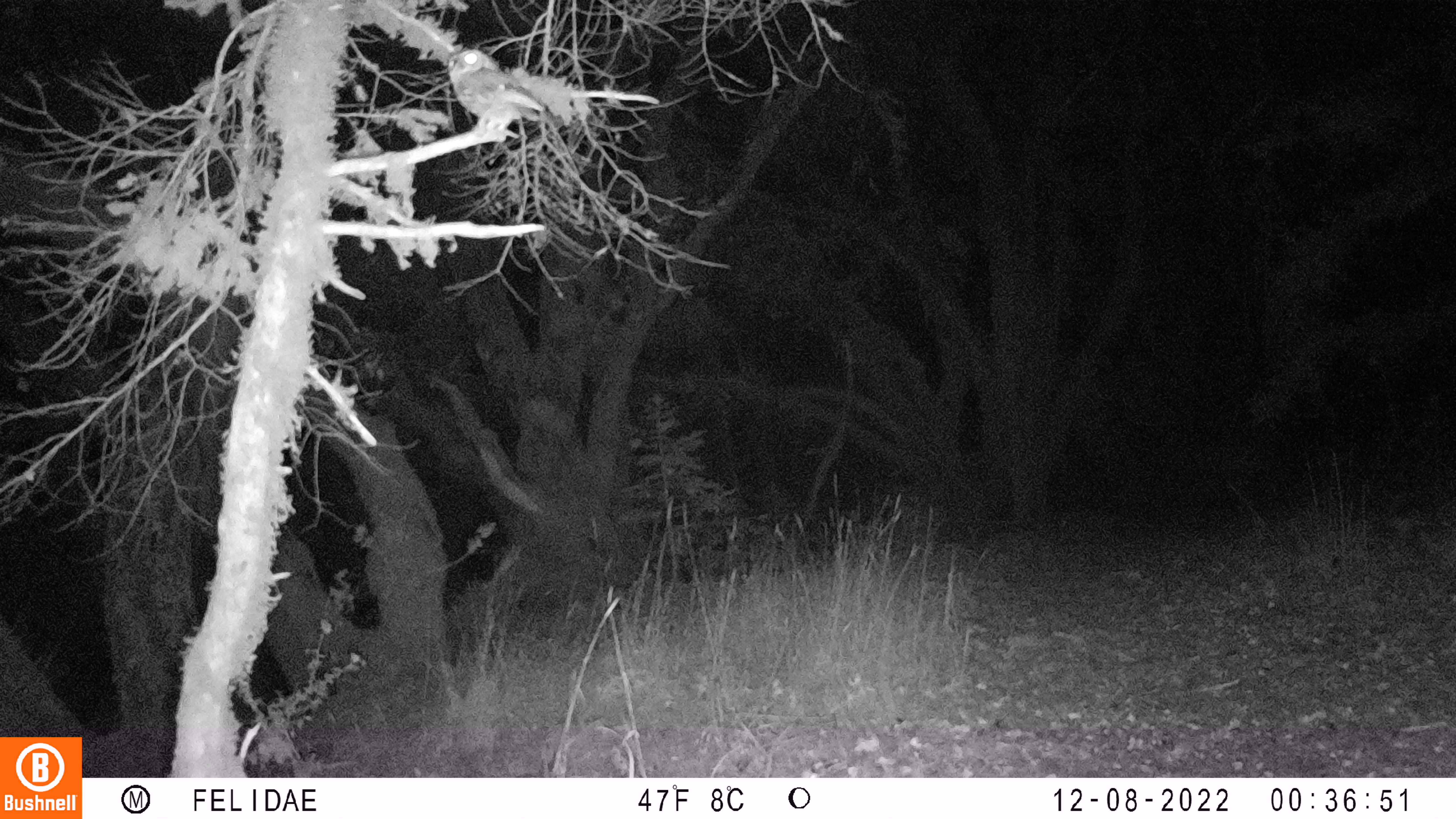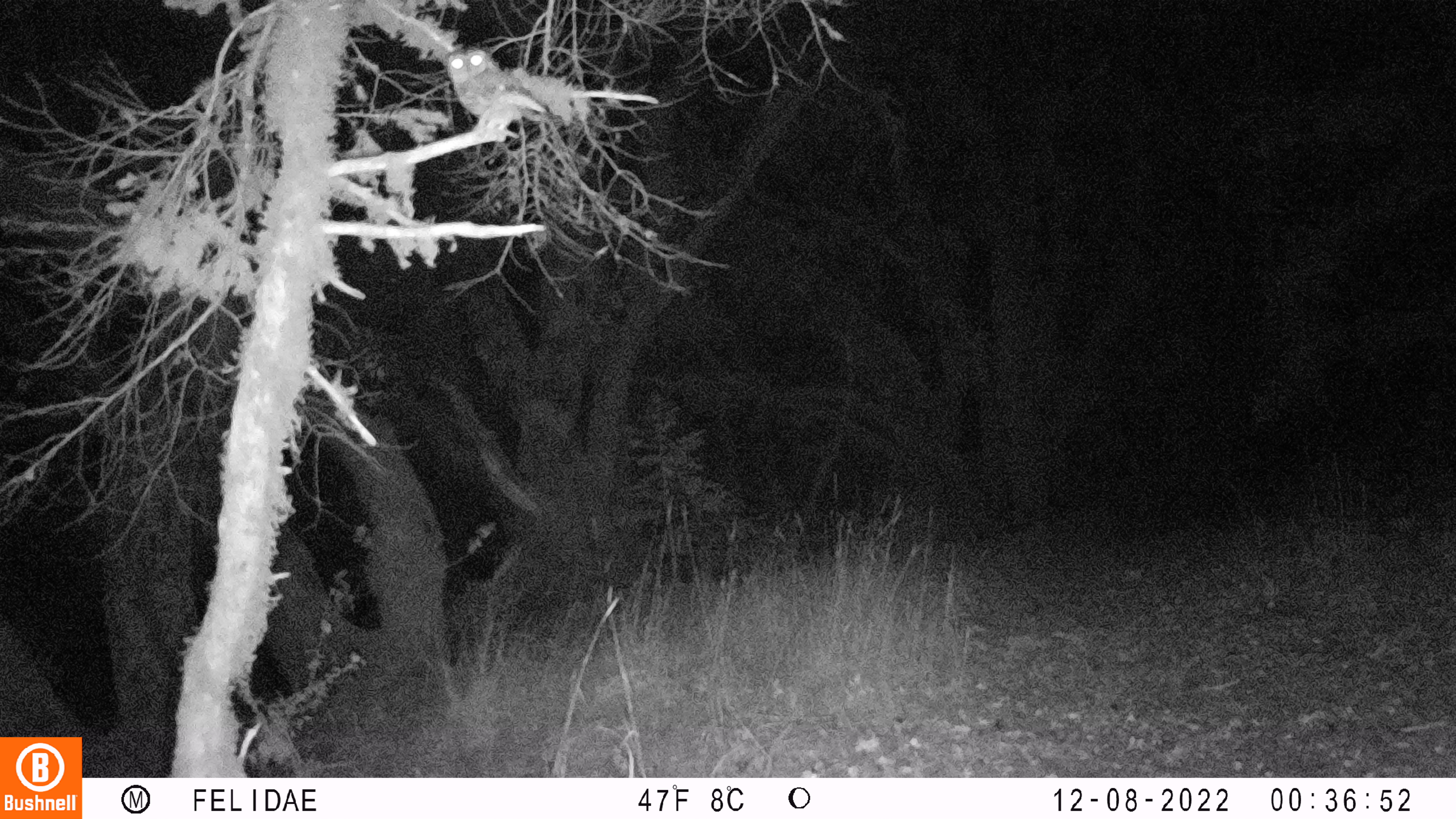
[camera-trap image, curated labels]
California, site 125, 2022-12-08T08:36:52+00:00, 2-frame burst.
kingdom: Animalia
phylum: Chordata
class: Aves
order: Strigiformes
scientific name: Strigiformes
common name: owl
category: unknown owl